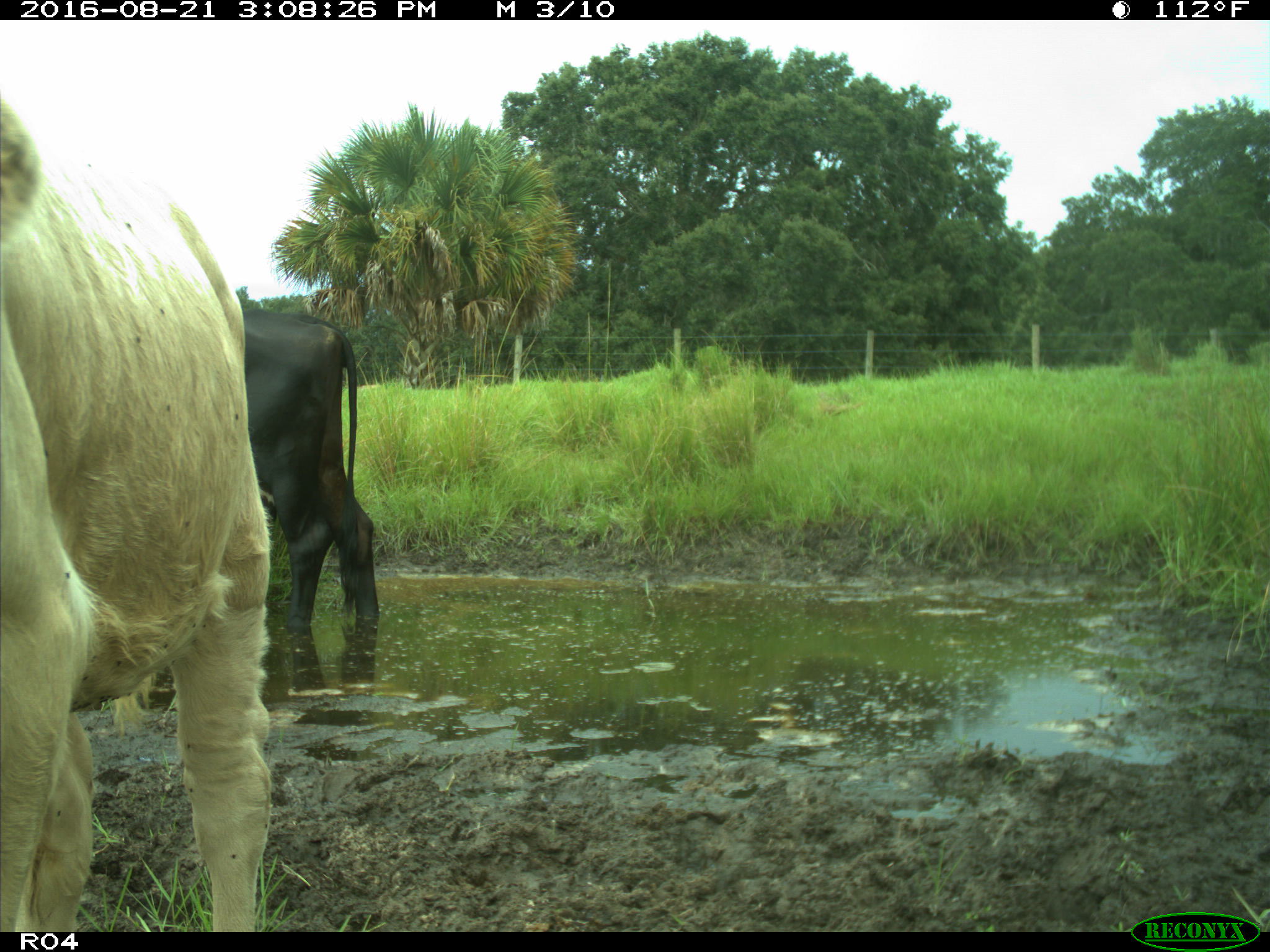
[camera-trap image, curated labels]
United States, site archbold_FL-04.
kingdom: Animalia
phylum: Chordata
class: Mammalia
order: Artiodactyla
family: Bovidae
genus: Bos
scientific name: Bos taurus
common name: domestic cow